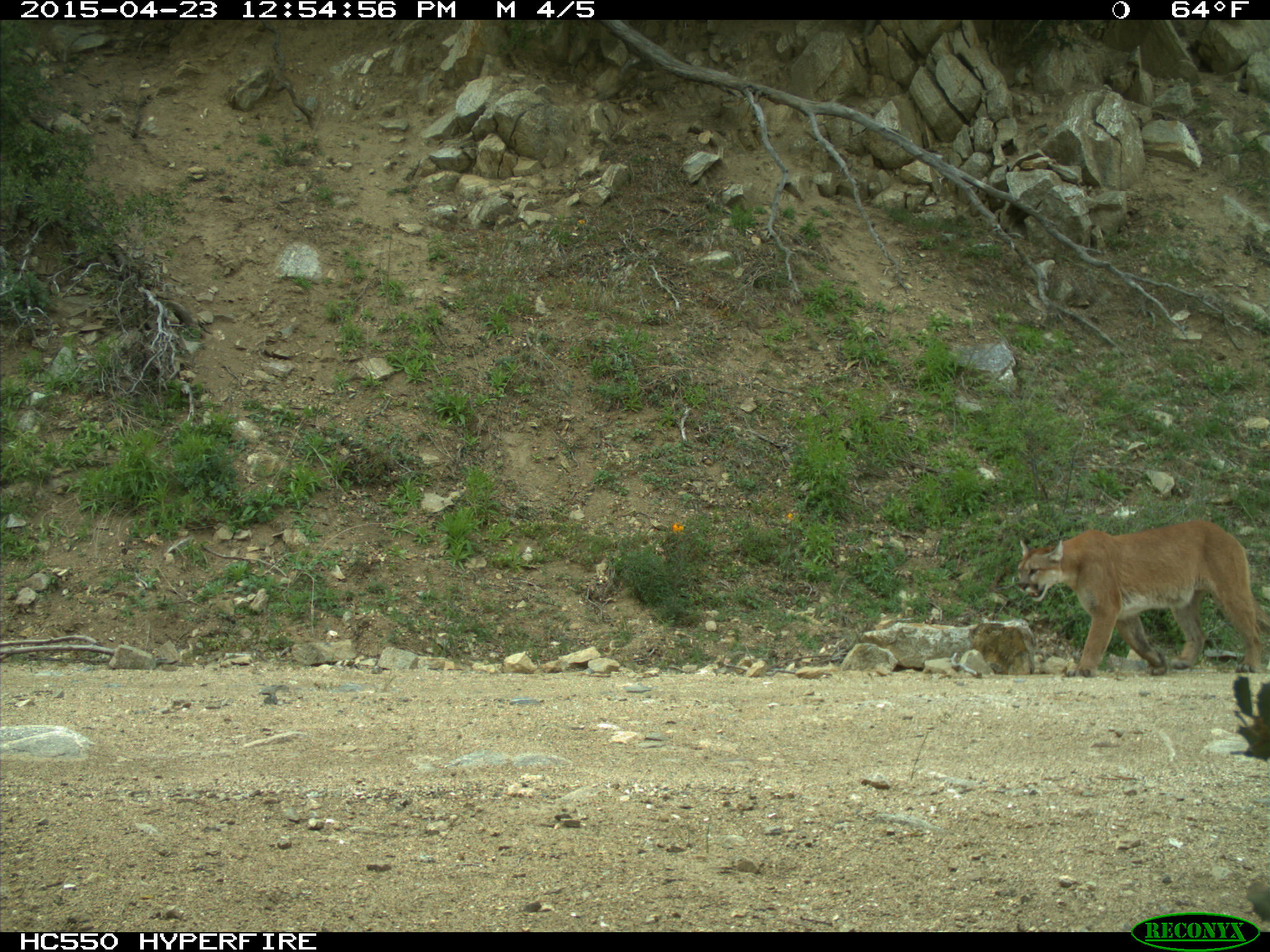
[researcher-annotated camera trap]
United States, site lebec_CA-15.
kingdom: Animalia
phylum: Chordata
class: Mammalia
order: Carnivora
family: Felidae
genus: Puma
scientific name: Puma concolor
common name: mountain lion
Puma concolor (mountain lion).